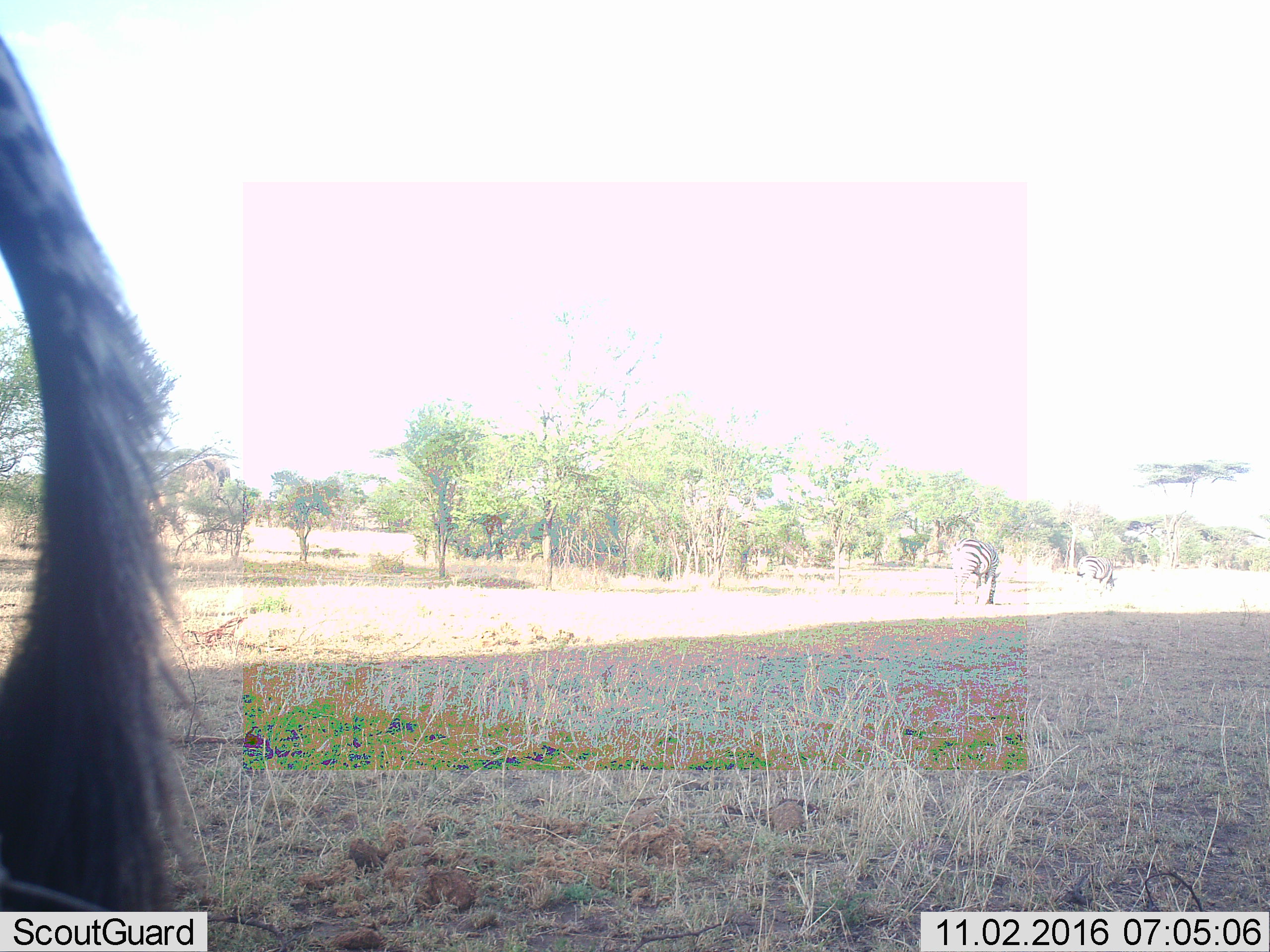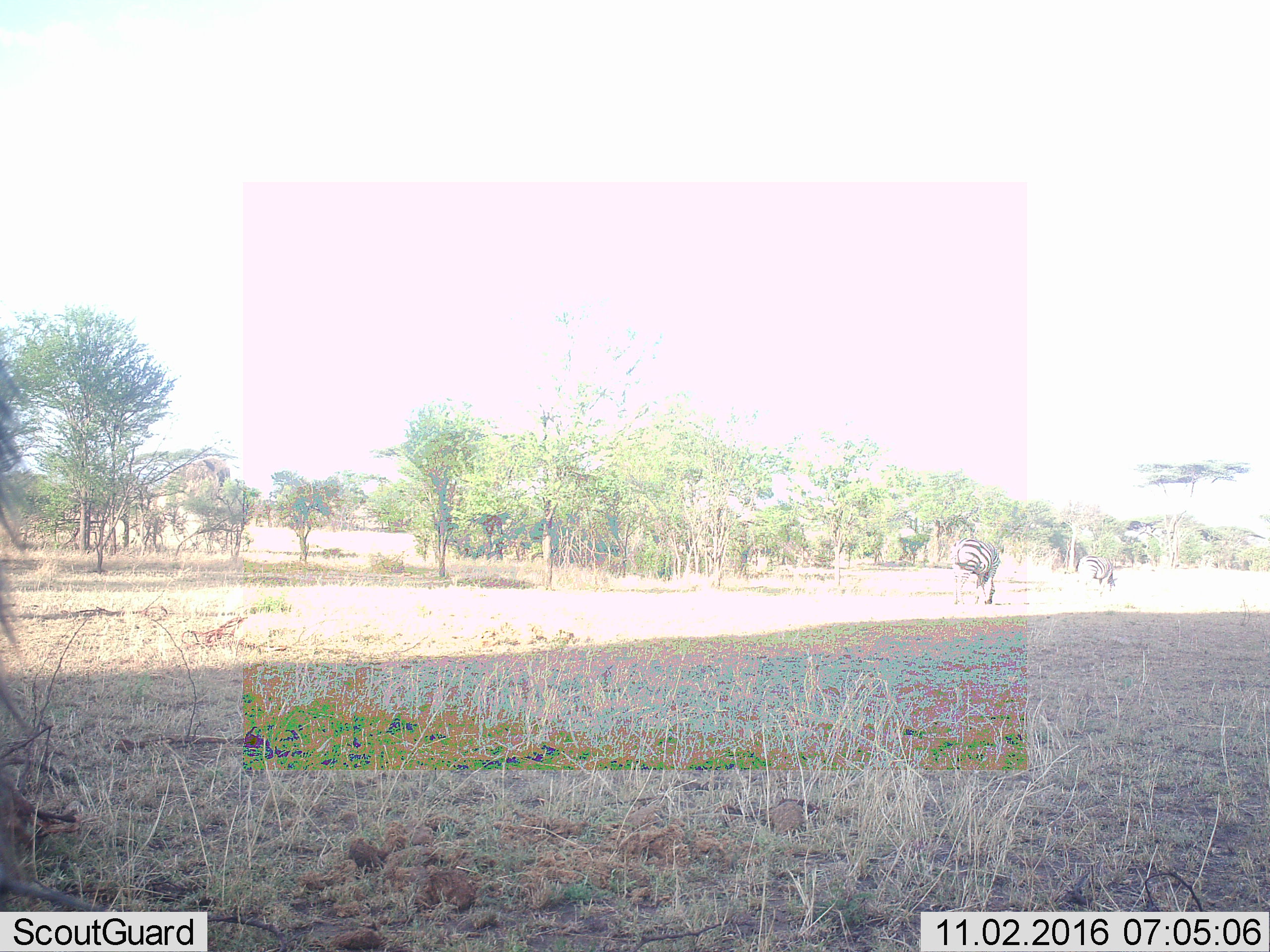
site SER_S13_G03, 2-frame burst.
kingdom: Animalia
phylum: Chordata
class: Mammalia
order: Perissodactyla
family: Equidae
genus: Equus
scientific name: Equus quagga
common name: plains zebra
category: zebraplains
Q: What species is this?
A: Zebraplains (plains zebra) (Equus quagga).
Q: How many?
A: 3.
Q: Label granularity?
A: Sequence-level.